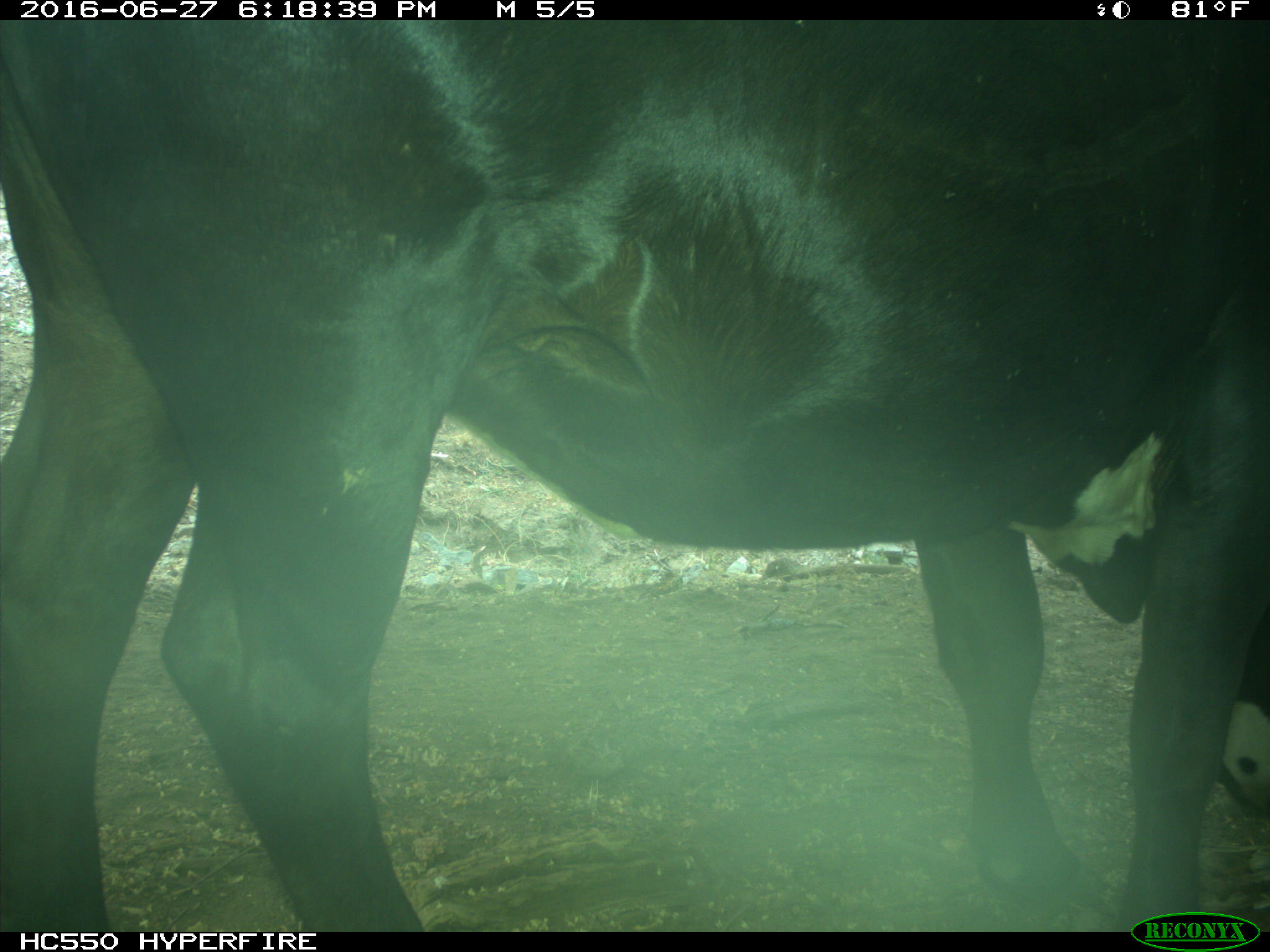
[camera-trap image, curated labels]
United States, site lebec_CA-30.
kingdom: Animalia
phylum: Chordata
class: Mammalia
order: Artiodactyla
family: Bovidae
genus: Bos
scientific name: Bos taurus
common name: domestic cow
Bos taurus (domestic cow).